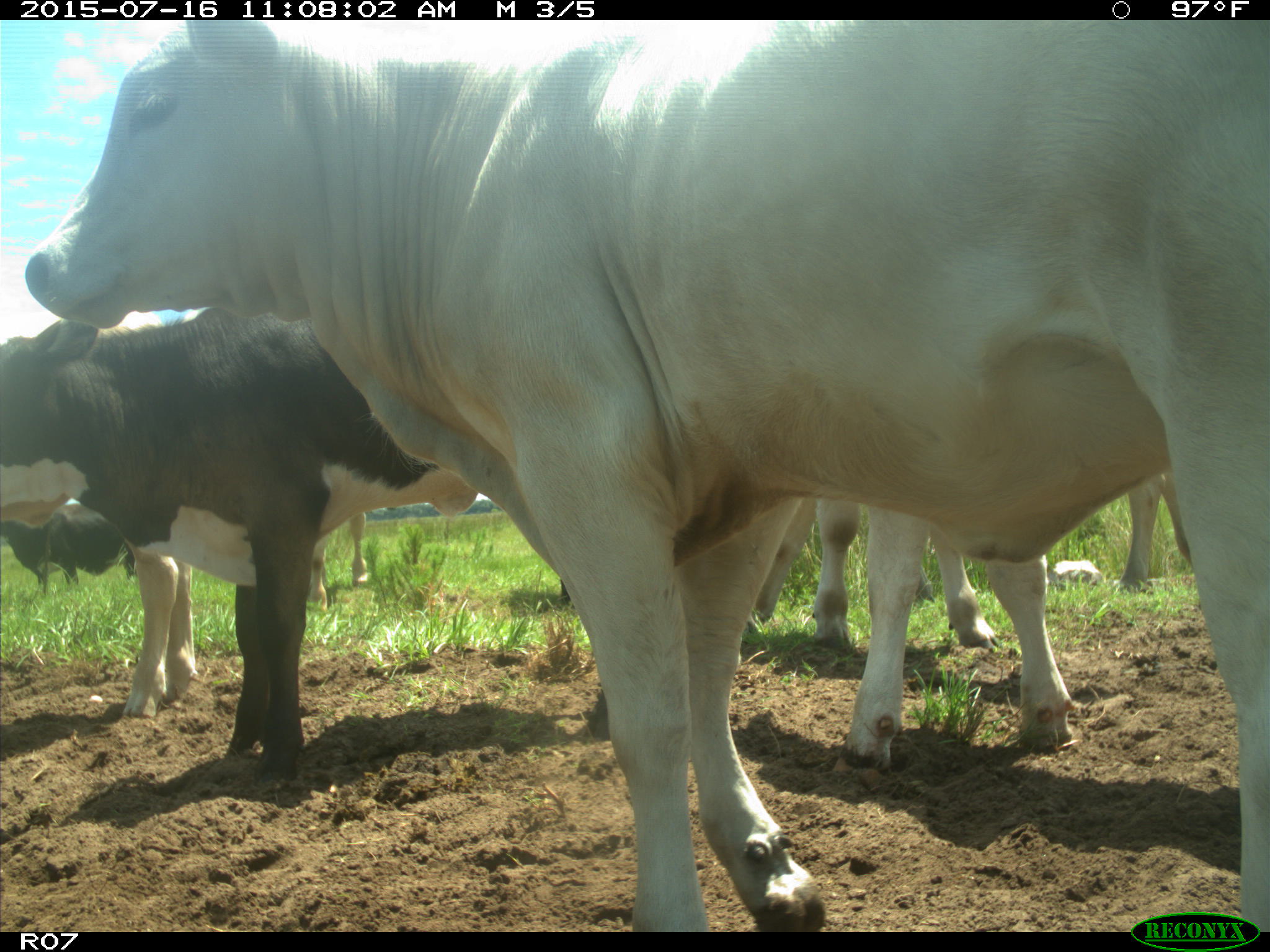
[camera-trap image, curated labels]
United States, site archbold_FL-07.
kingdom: Animalia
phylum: Chordata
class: Mammalia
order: Artiodactyla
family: Bovidae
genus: Bos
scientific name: Bos taurus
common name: domestic cow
Bos taurus (domestic cow).